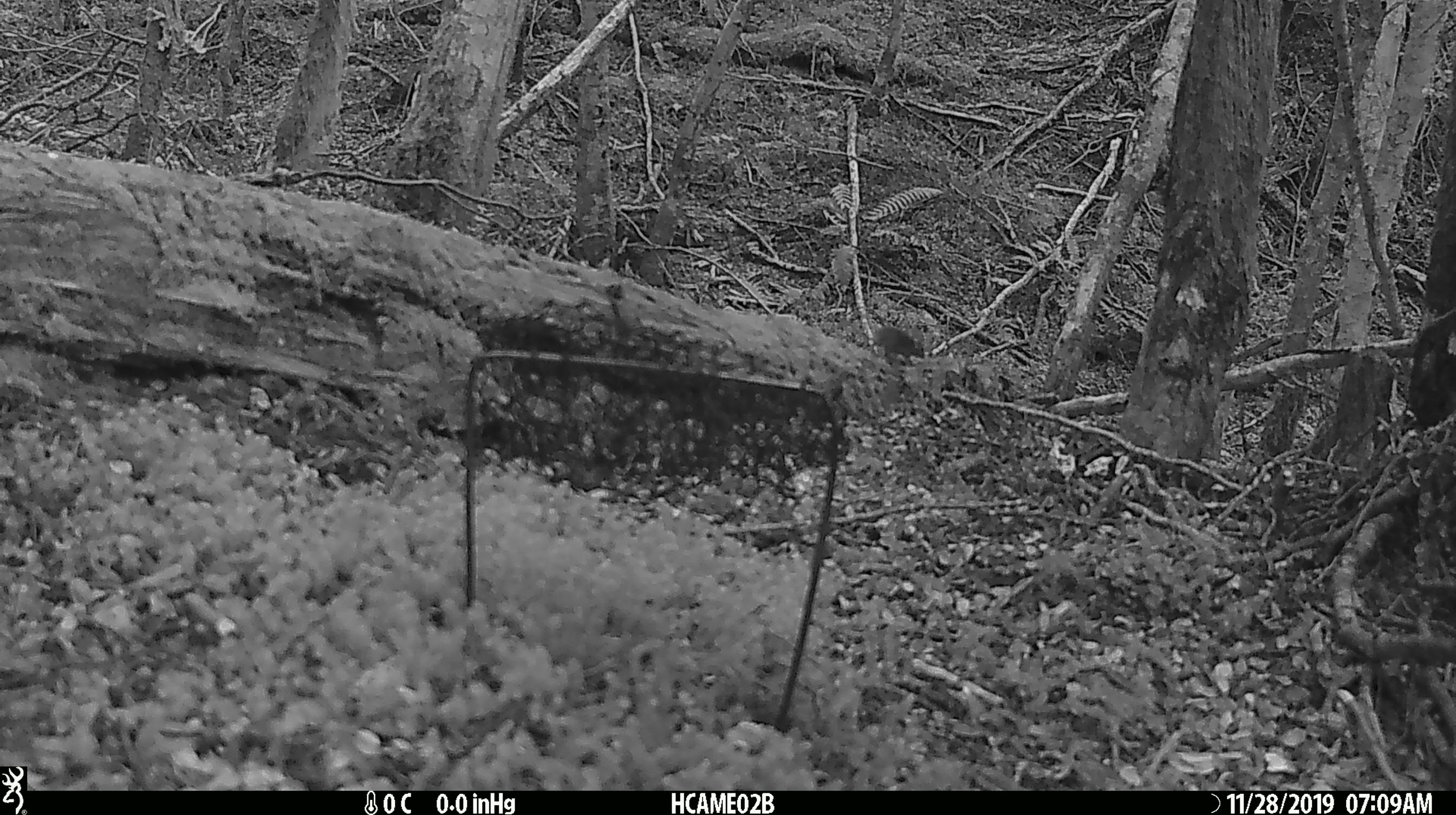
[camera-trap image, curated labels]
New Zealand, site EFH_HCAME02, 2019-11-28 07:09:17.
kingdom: Animalia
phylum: Chordata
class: Mammalia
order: Rodentia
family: Muridae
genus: Mus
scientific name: Mus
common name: mouse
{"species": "mouse (Mus)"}